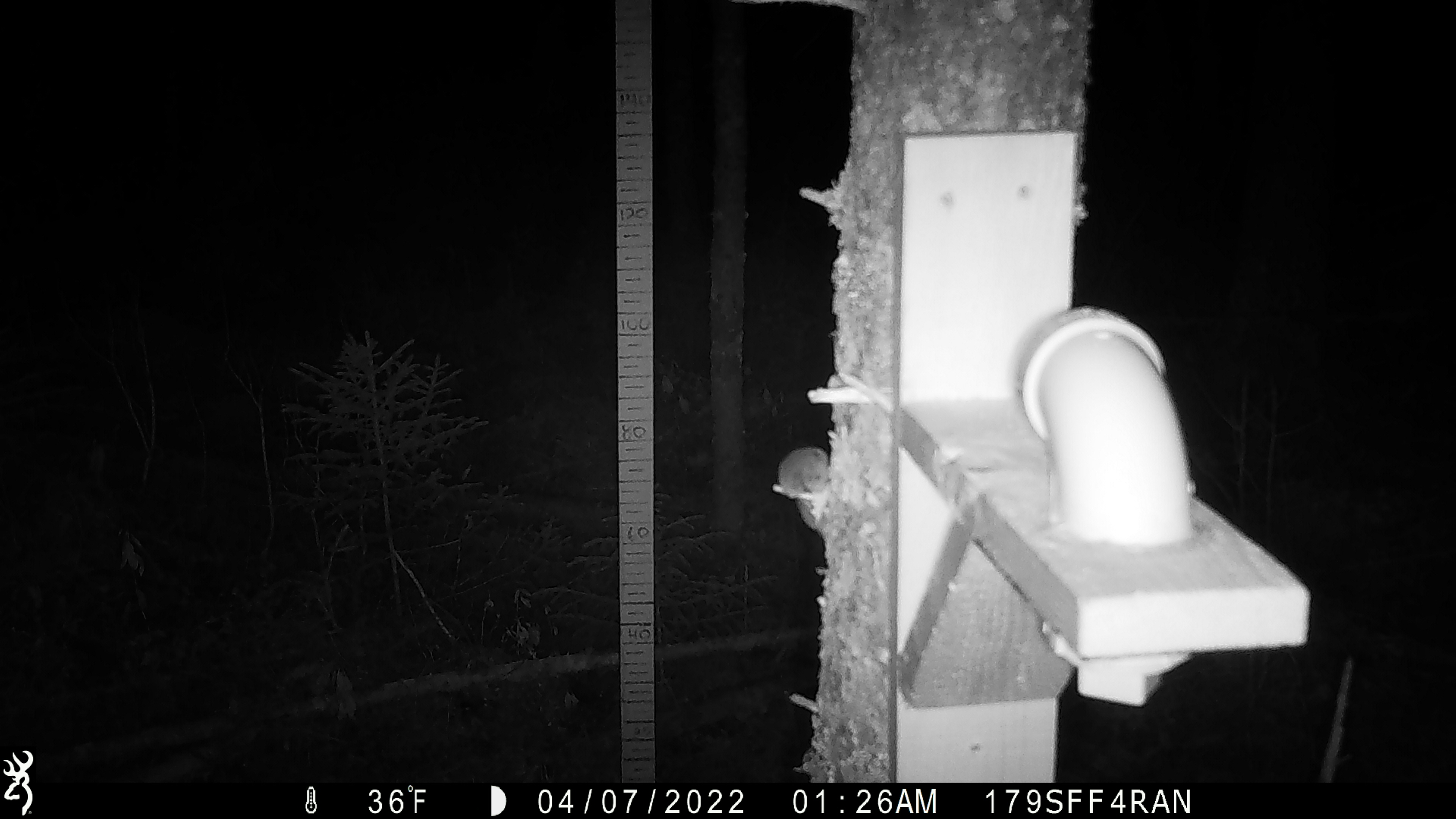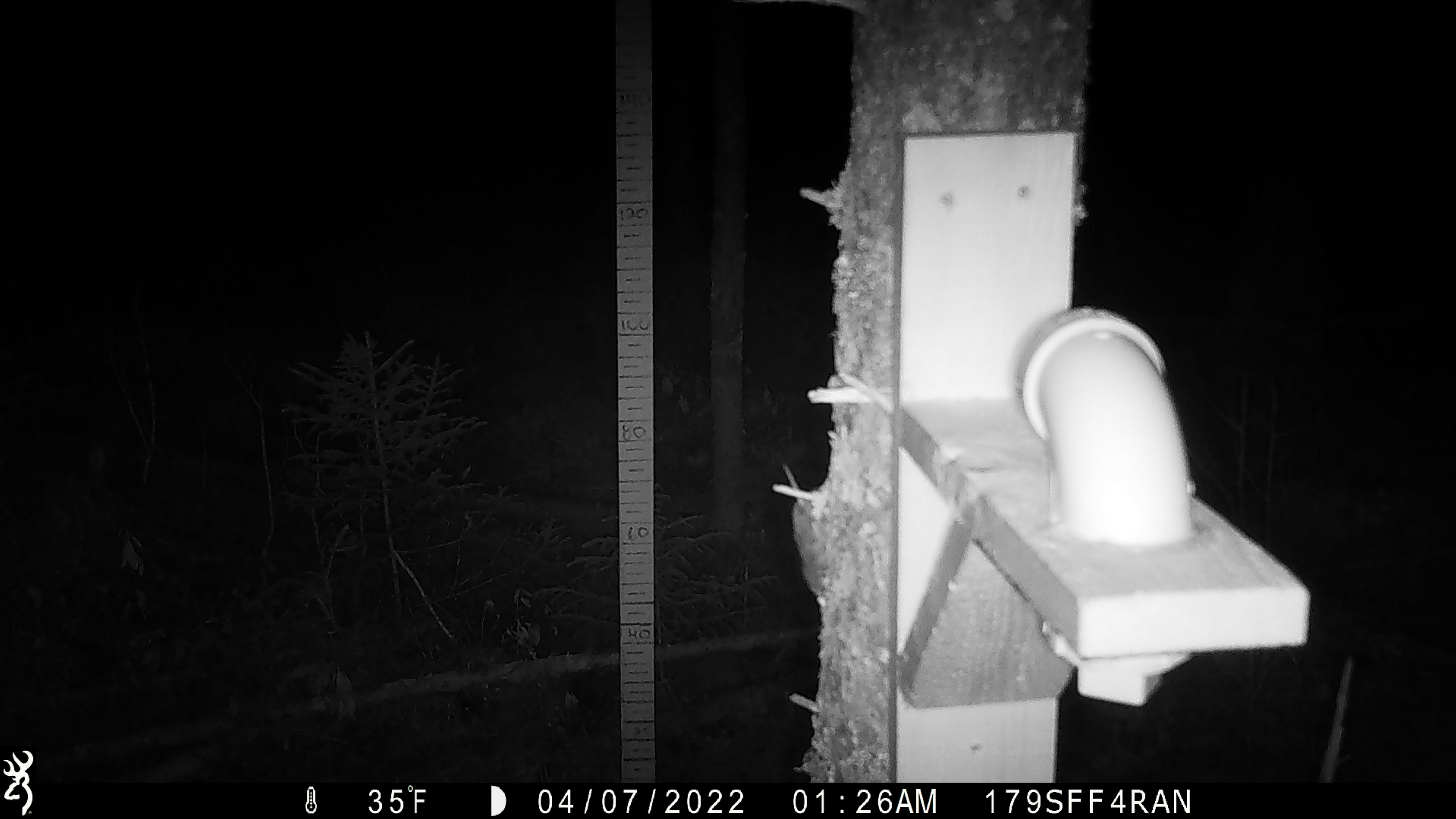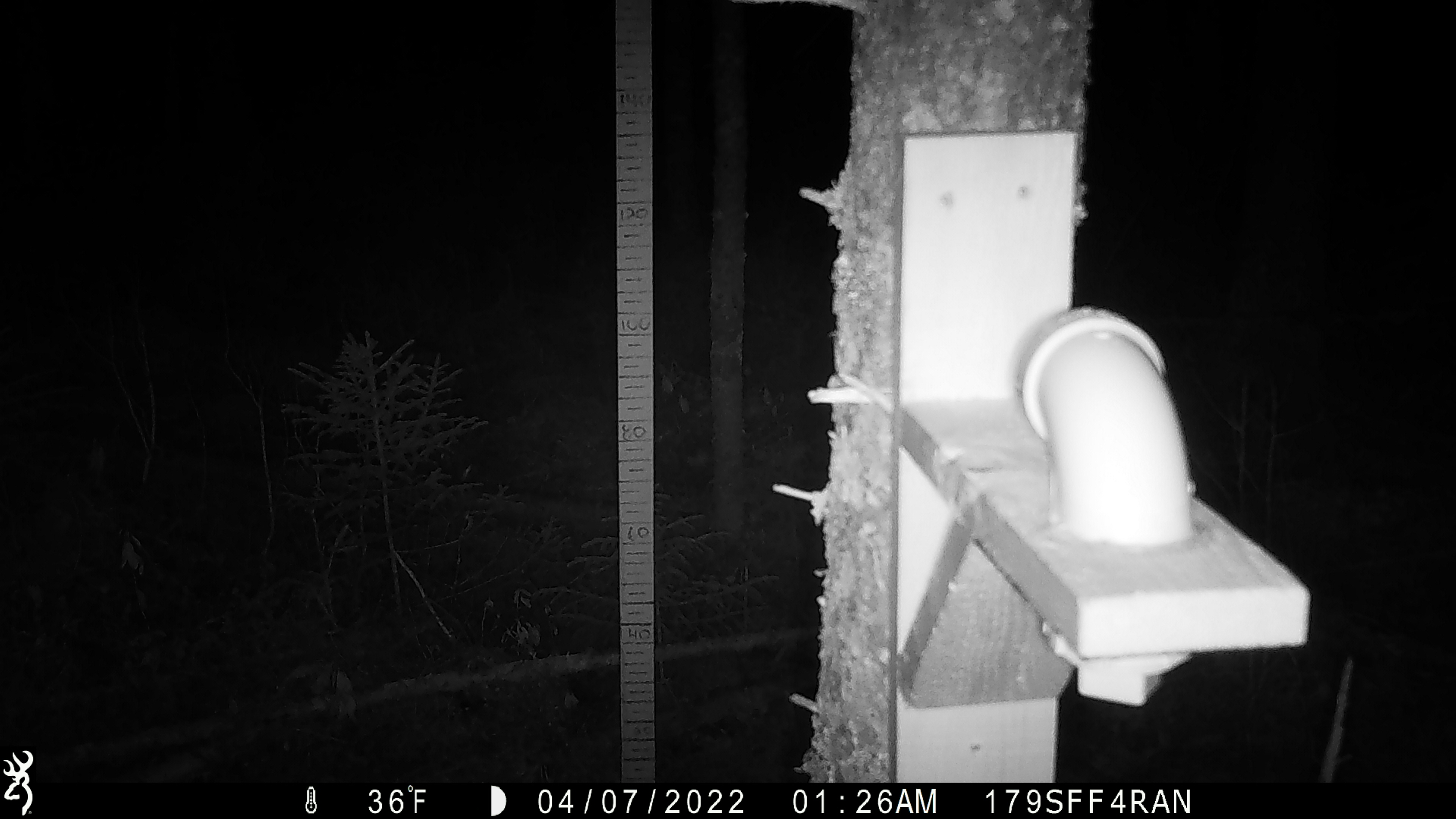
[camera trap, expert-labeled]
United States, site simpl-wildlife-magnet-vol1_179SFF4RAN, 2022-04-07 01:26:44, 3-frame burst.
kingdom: Animalia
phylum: Chordata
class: Mammalia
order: Rodentia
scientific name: Rodentia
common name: mouse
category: mouse sp.